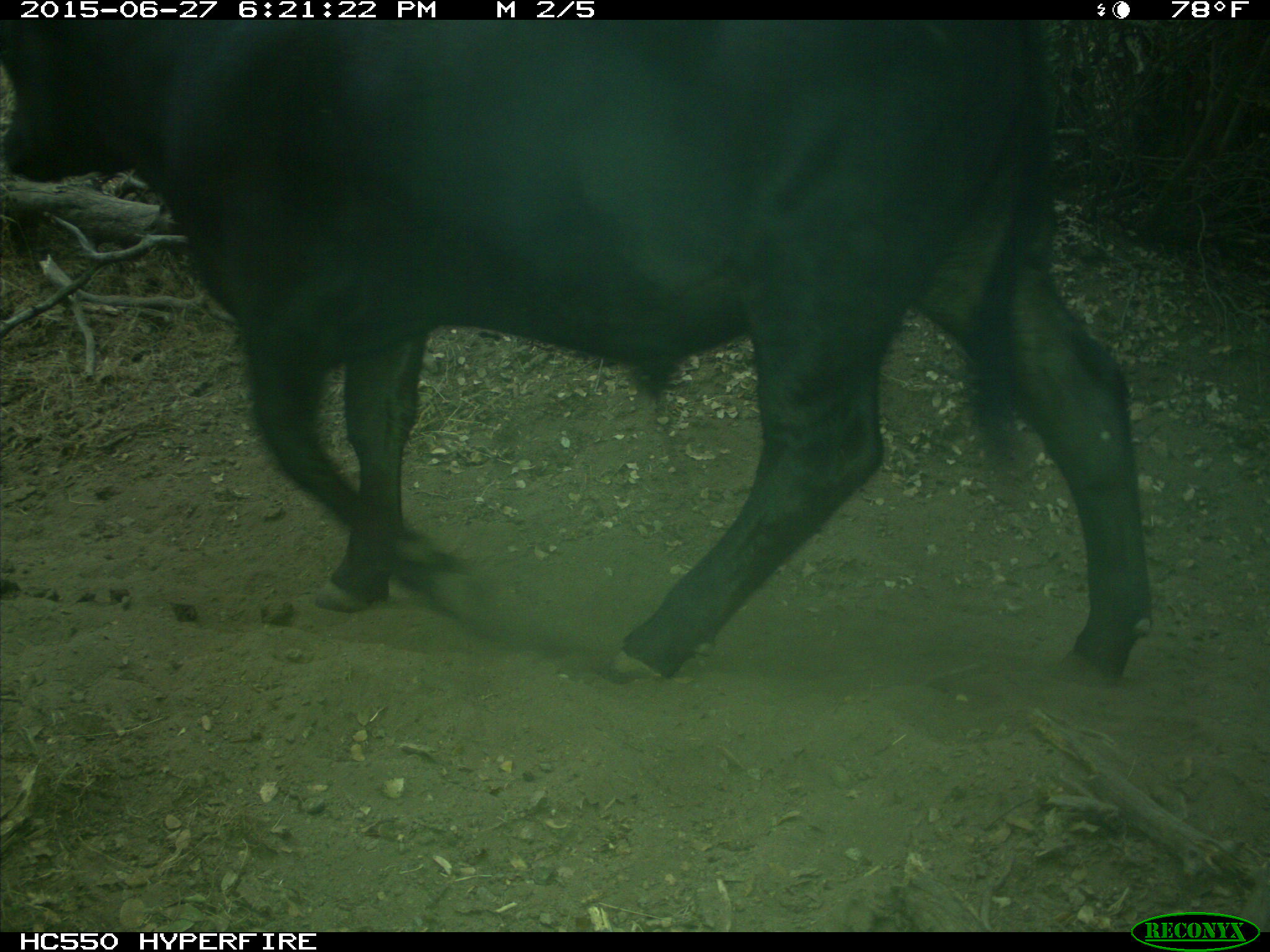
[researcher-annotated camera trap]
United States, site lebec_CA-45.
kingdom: Animalia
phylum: Chordata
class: Mammalia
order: Artiodactyla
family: Bovidae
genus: Bos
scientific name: Bos taurus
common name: domestic cow